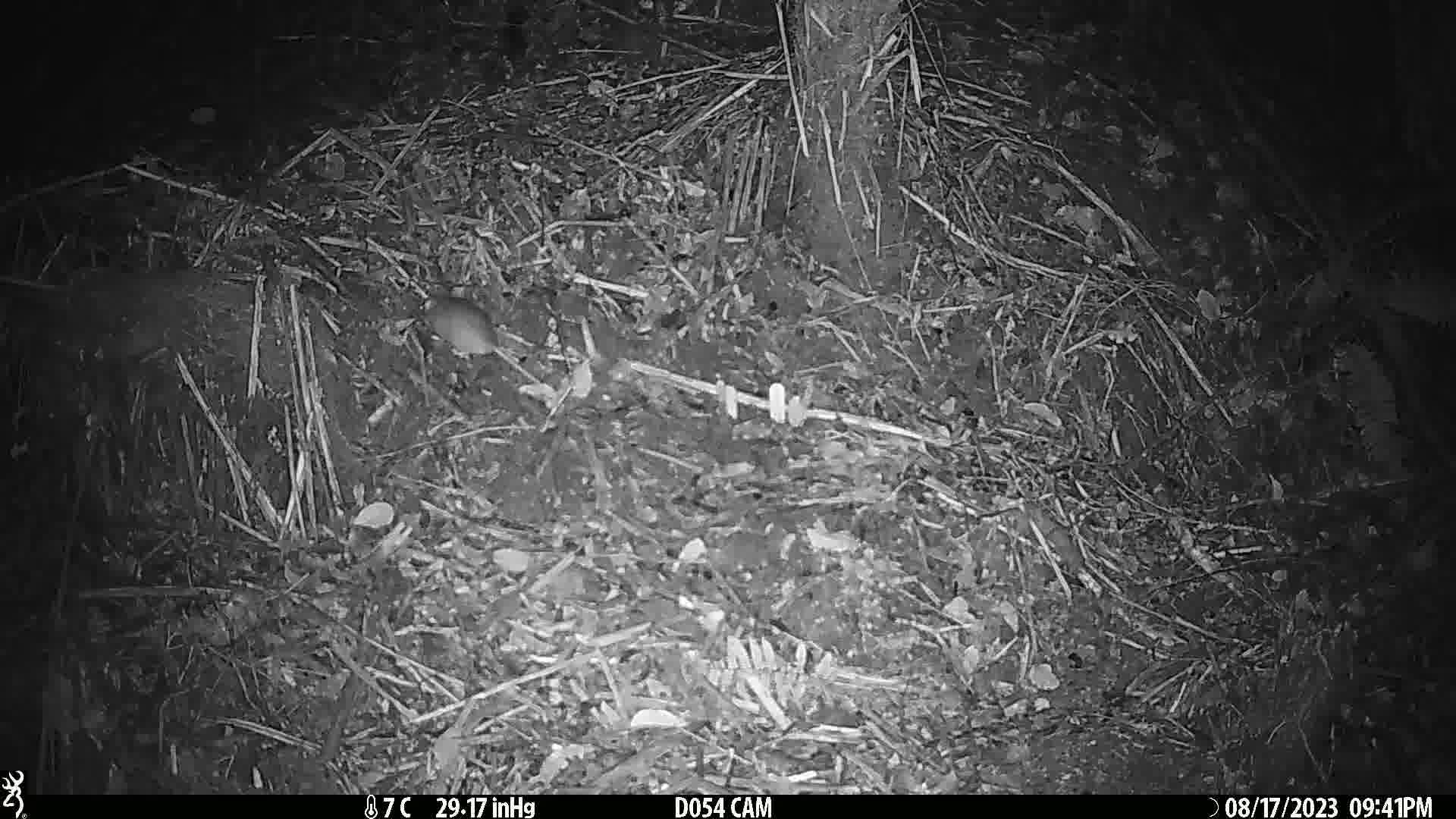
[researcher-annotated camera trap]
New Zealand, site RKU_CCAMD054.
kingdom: Animalia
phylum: Chordata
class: Mammalia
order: Rodentia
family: Muridae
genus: Rattus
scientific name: Rattus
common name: rat